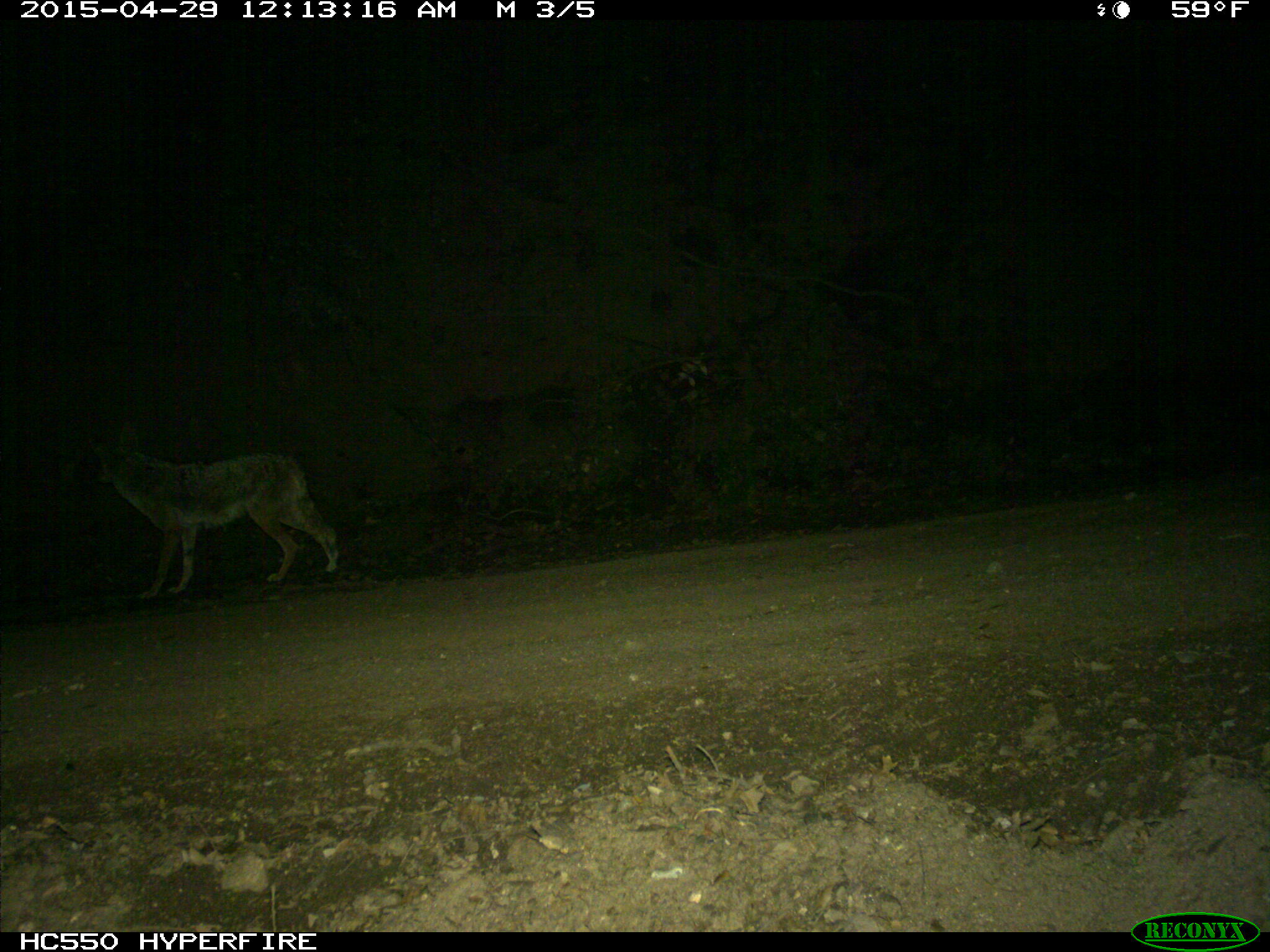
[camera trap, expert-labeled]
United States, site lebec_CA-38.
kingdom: Animalia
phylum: Chordata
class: Mammalia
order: Carnivora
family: Canidae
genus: Canis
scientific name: Canis latrans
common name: coyote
Canis latrans (coyote).